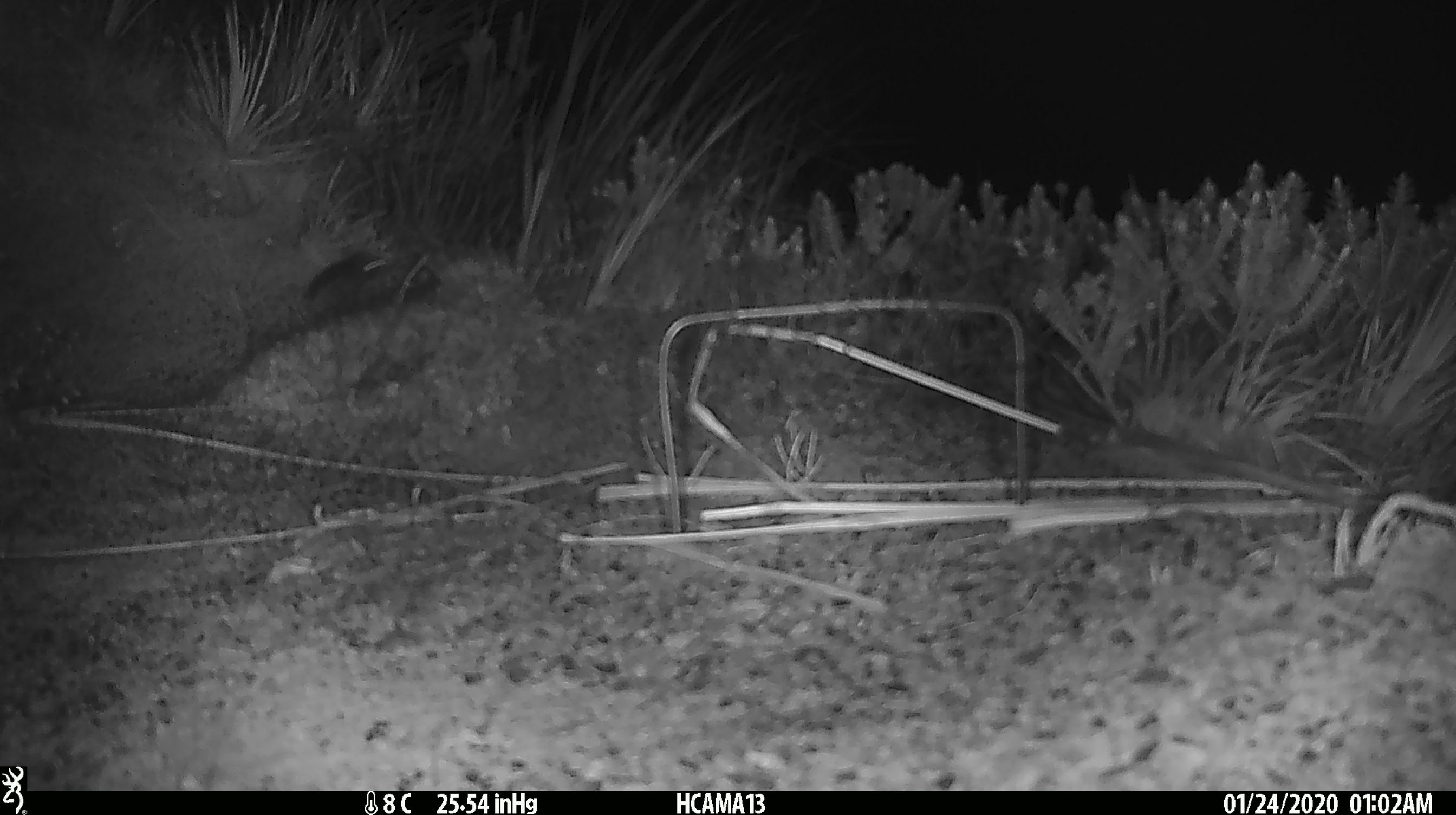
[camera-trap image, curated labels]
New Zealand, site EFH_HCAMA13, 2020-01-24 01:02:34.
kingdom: Animalia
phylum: Chordata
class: Mammalia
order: Rodentia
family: Muridae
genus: Mus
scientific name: Mus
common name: mouse